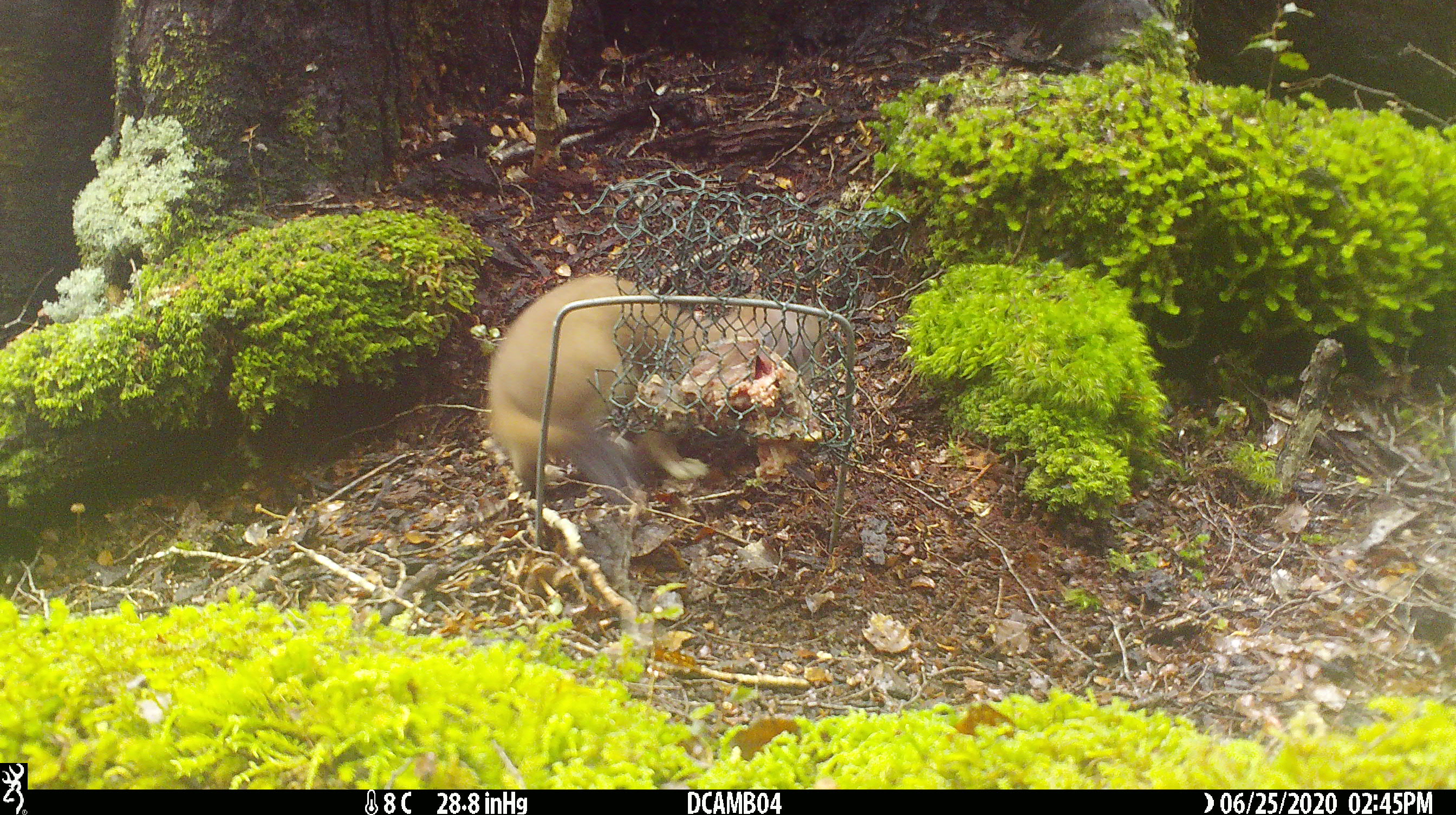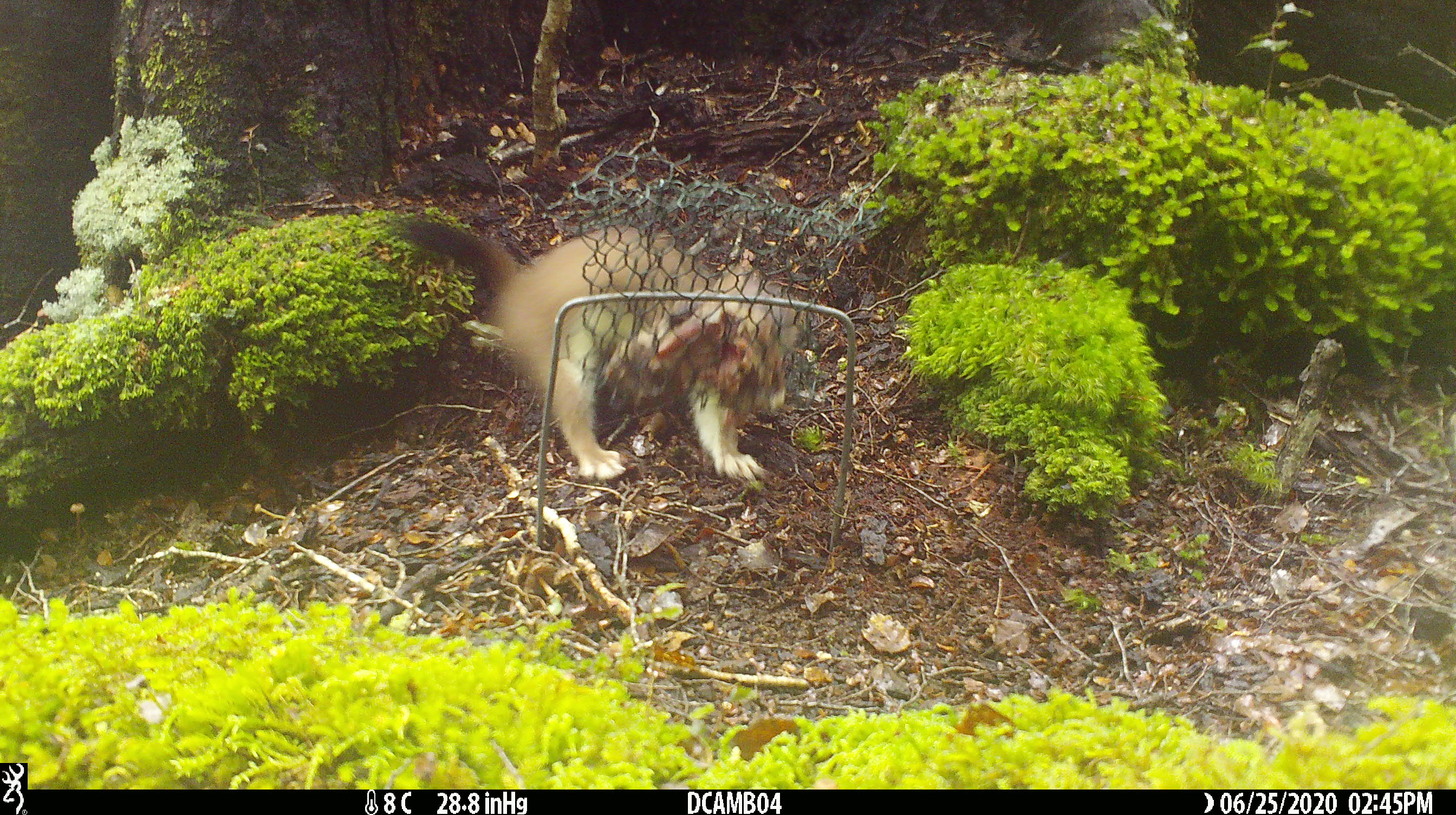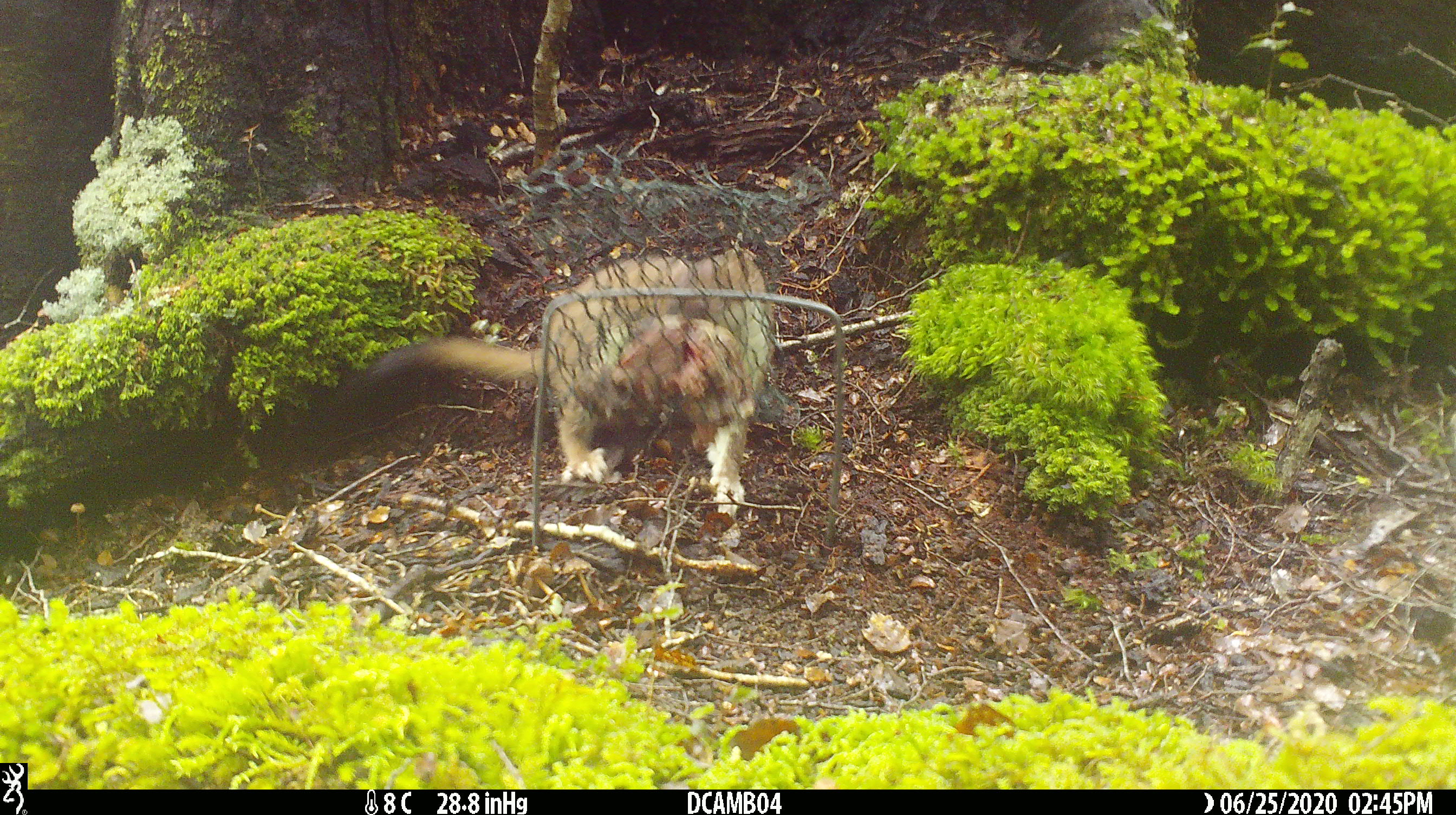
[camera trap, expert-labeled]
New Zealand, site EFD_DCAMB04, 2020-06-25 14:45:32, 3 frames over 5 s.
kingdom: Animalia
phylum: Chordata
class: Mammalia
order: Carnivora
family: Mustelidae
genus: Mustela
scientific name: Mustela erminea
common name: stoat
Stoat (Mustela erminea).